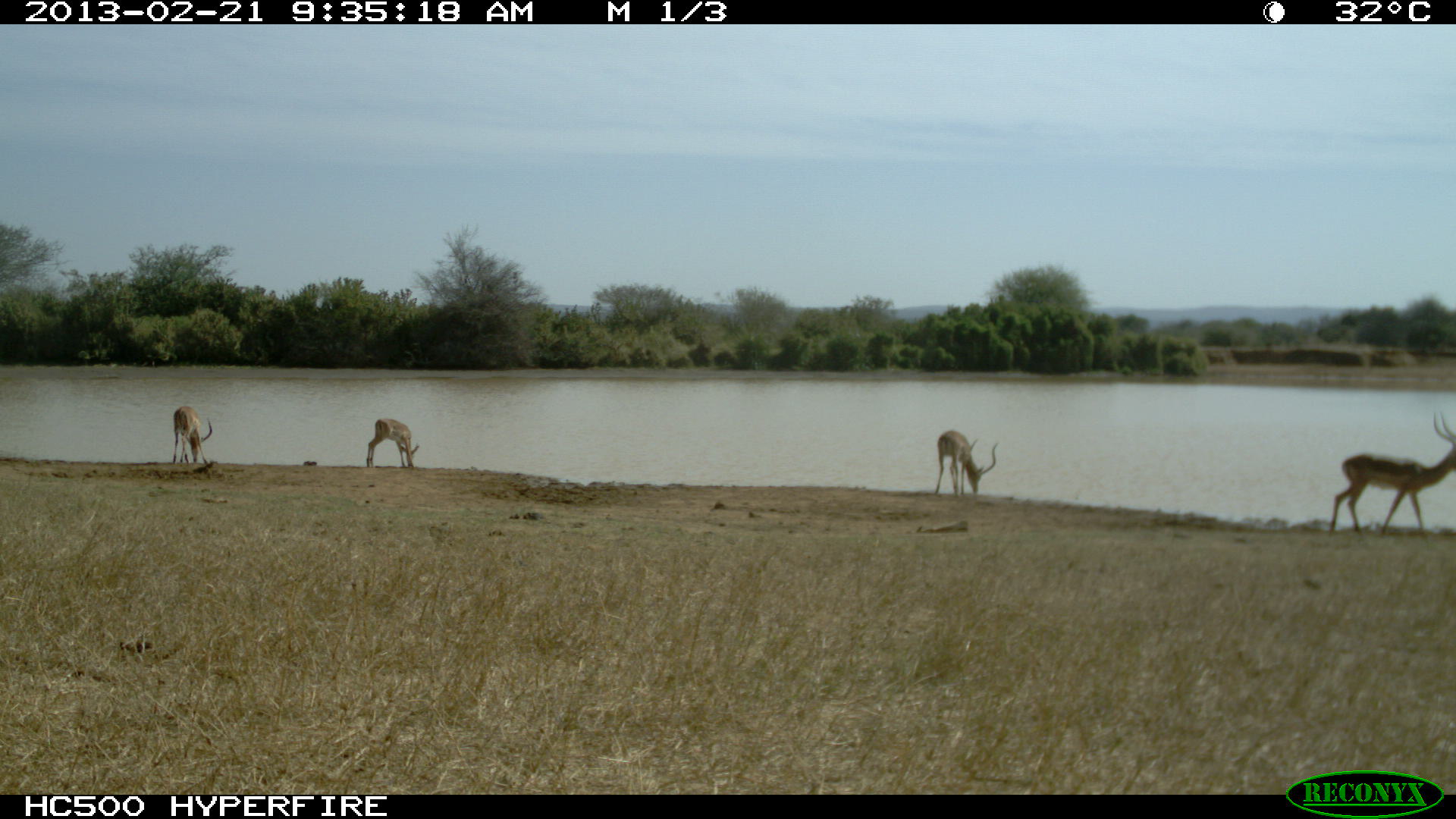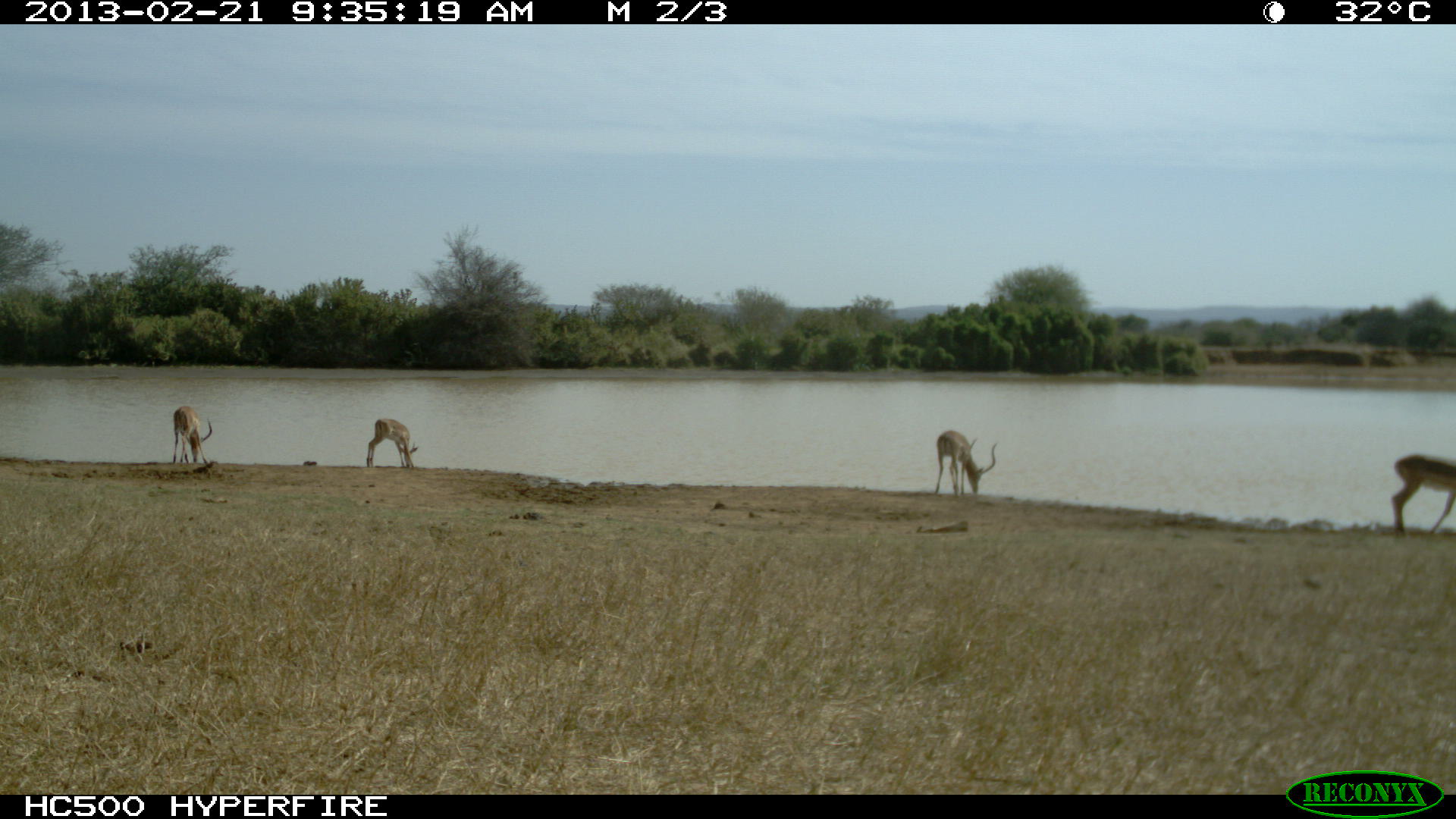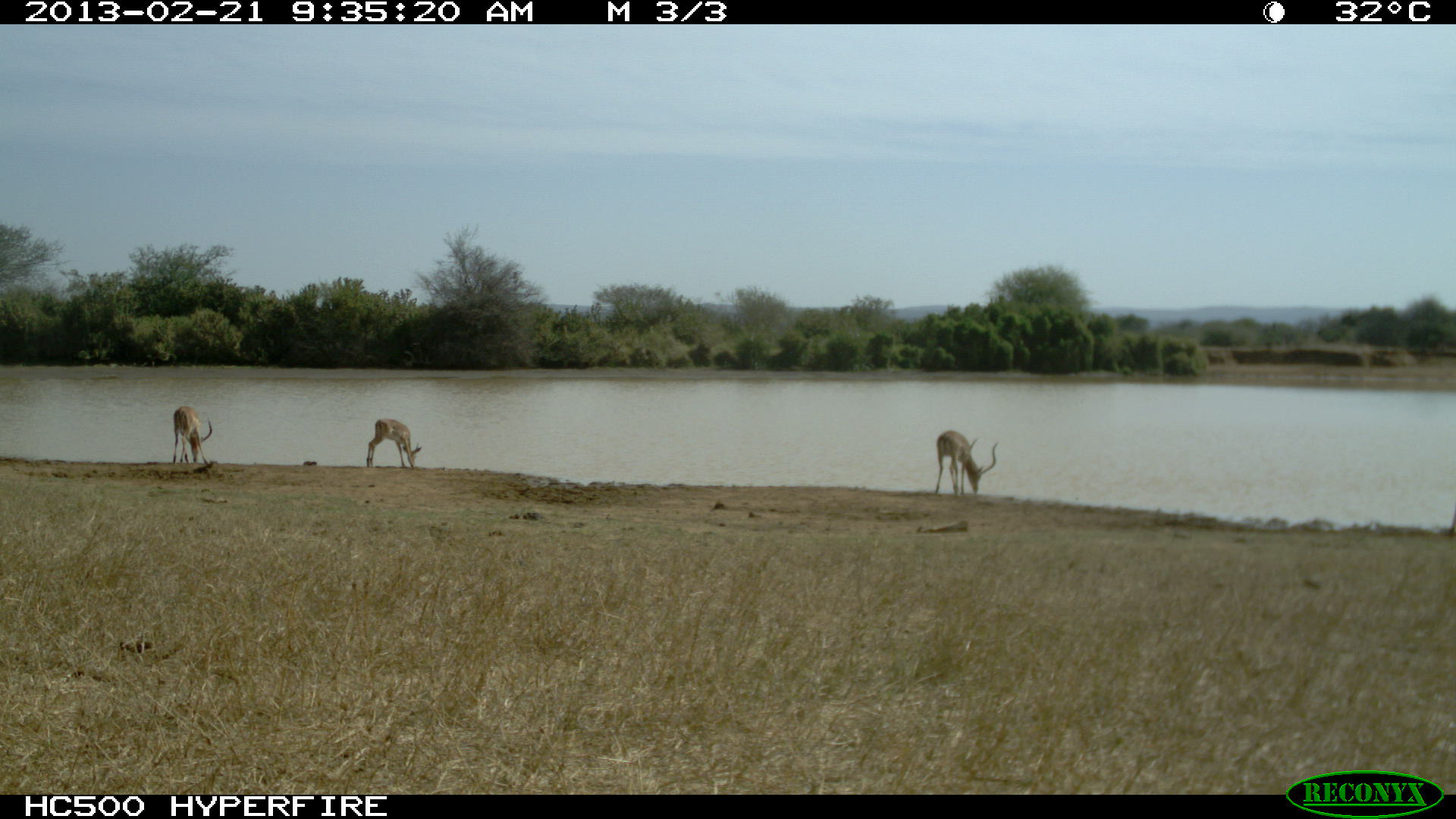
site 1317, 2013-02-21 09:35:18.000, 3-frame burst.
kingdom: Animalia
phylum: Chordata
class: Mammalia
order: Artiodactyla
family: Bovidae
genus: Aepyceros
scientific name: Aepyceros melampus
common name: impala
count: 4